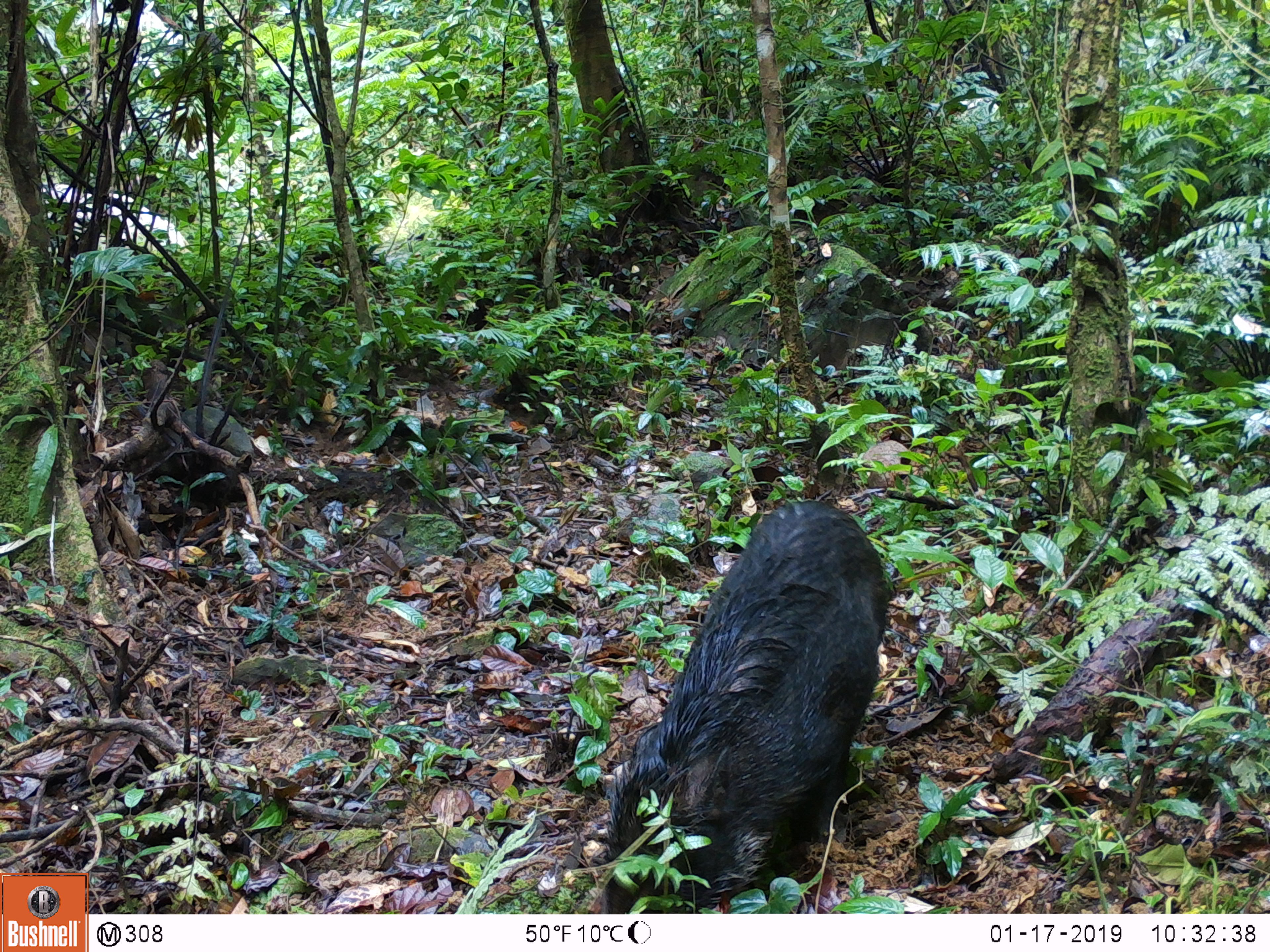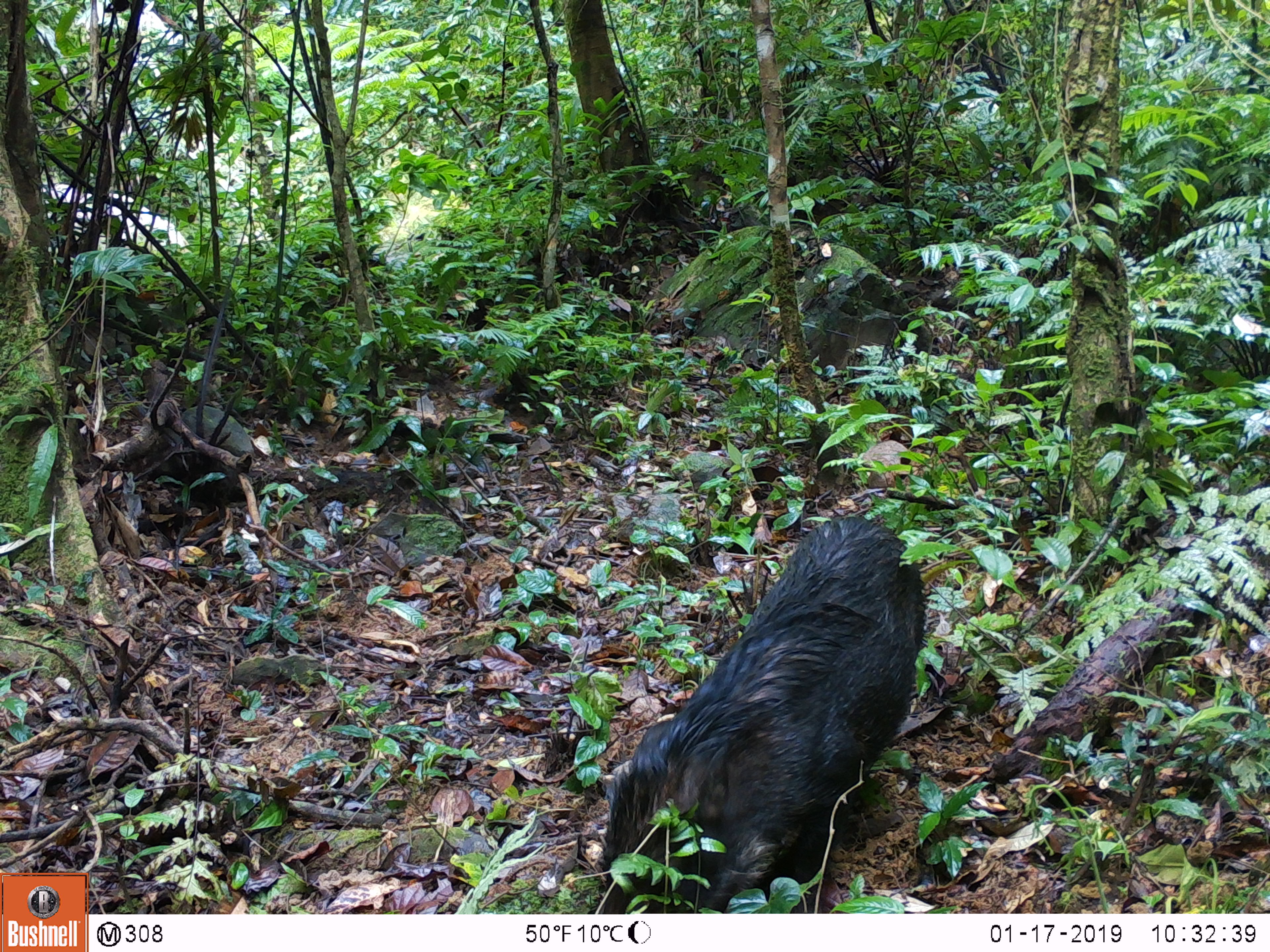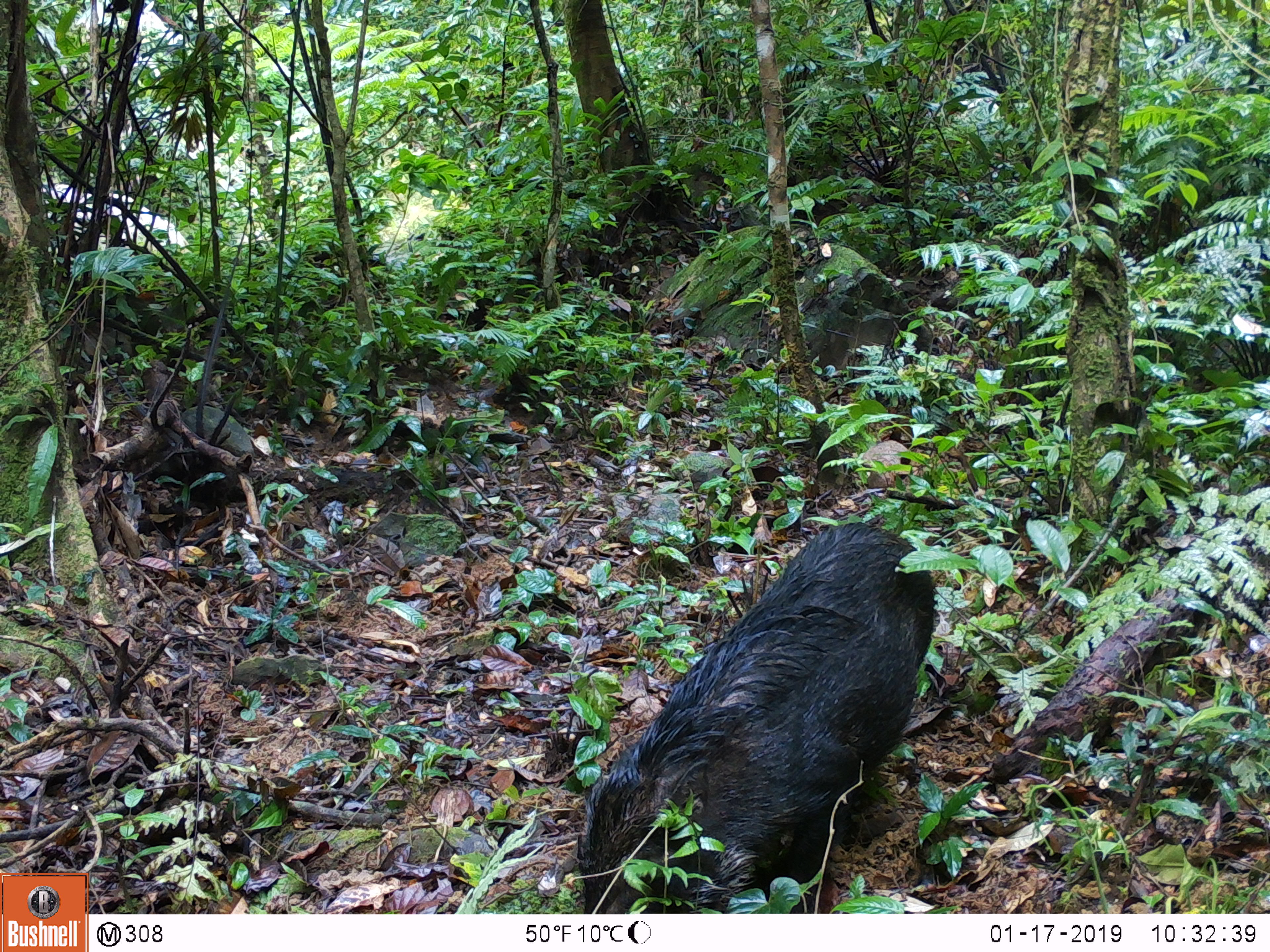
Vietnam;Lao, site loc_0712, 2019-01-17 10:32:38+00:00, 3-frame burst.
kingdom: Animalia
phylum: Chordata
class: Mammalia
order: Artiodactyla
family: Suidae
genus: Sus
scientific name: Sus scrofa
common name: eurasian wild pig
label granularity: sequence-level